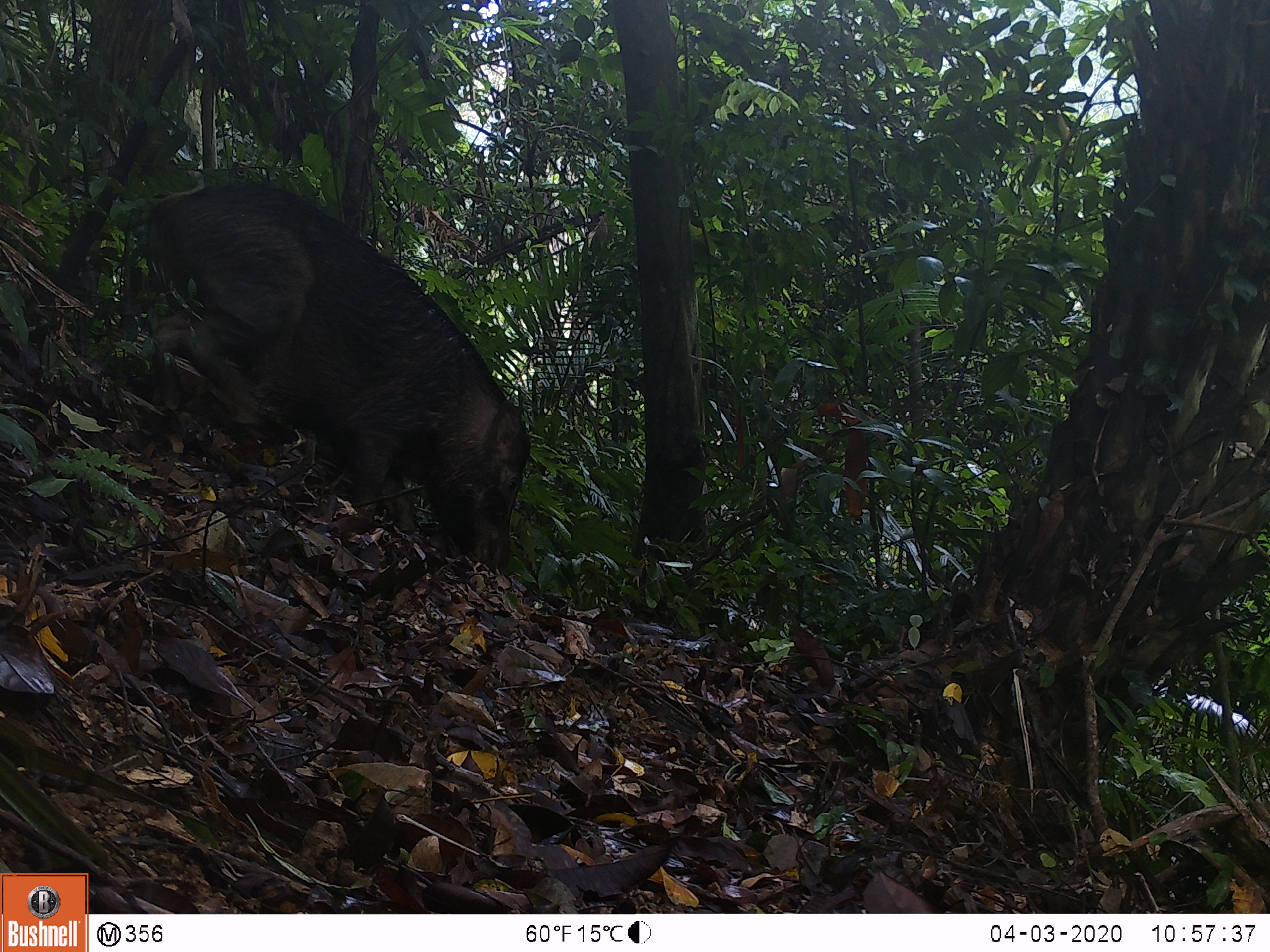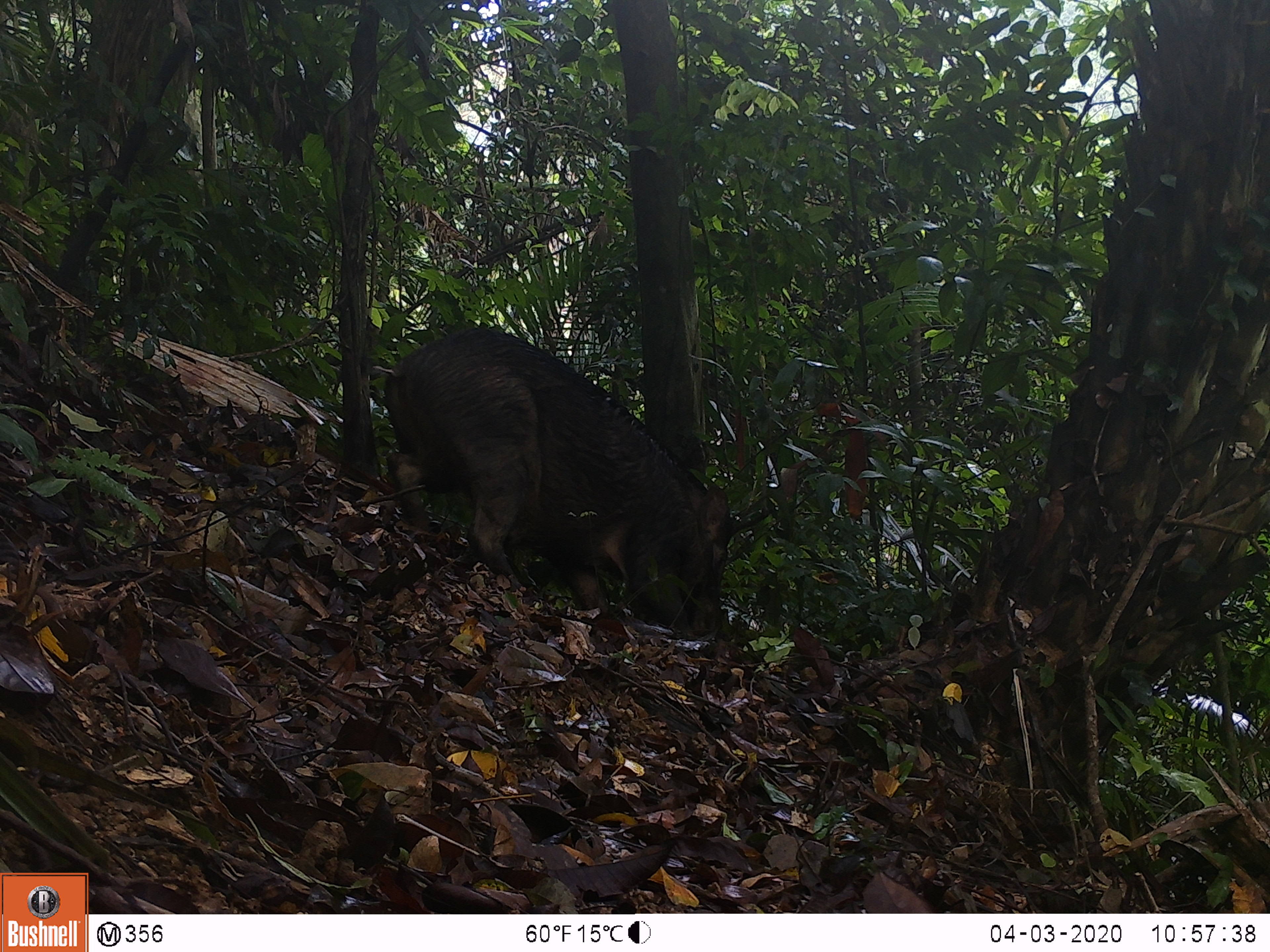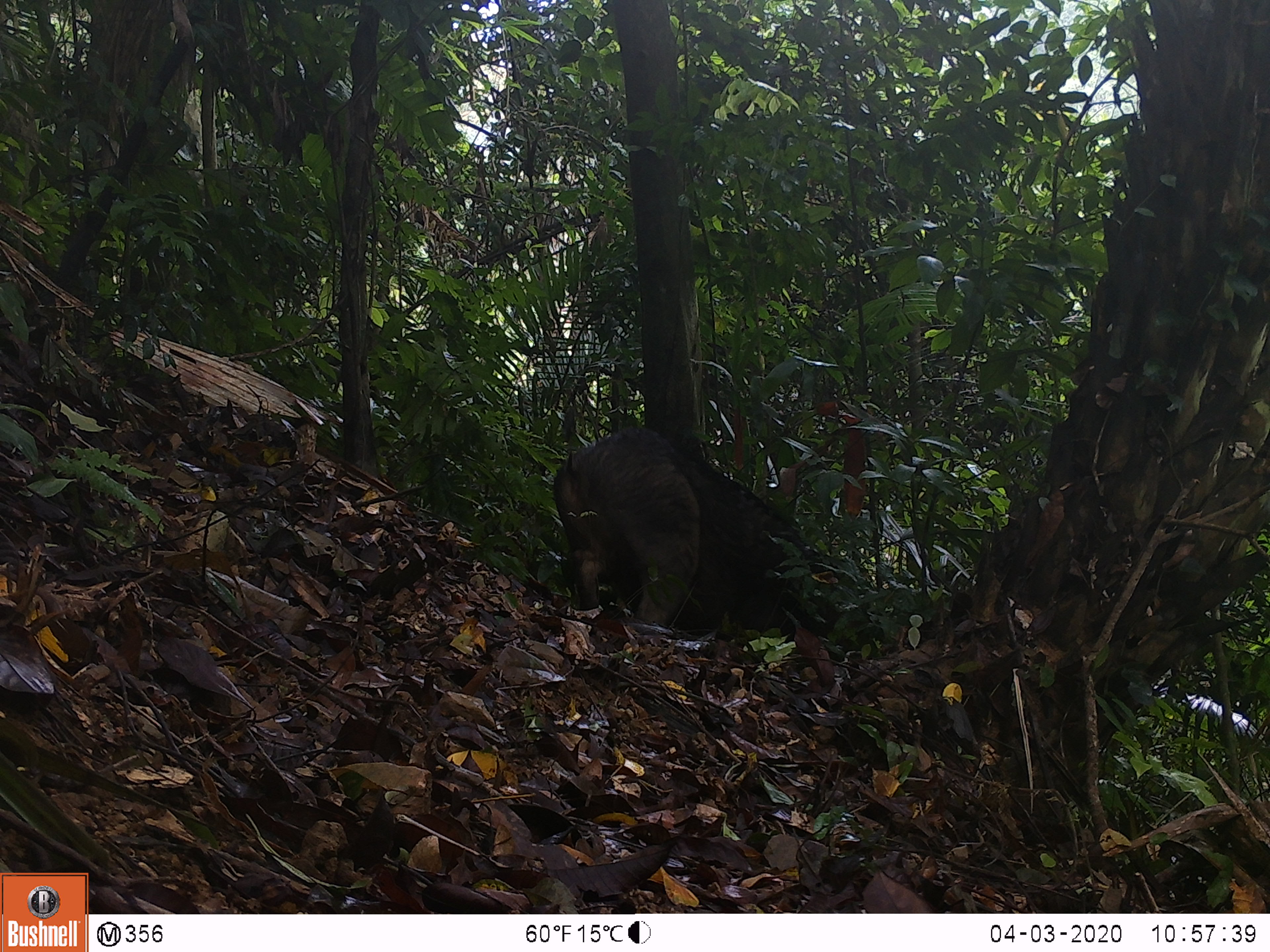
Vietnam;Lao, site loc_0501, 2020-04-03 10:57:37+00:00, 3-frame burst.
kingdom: Animalia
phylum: Chordata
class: Mammalia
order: Artiodactyla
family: Suidae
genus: Sus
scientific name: Sus scrofa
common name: eurasian wild pig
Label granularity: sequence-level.